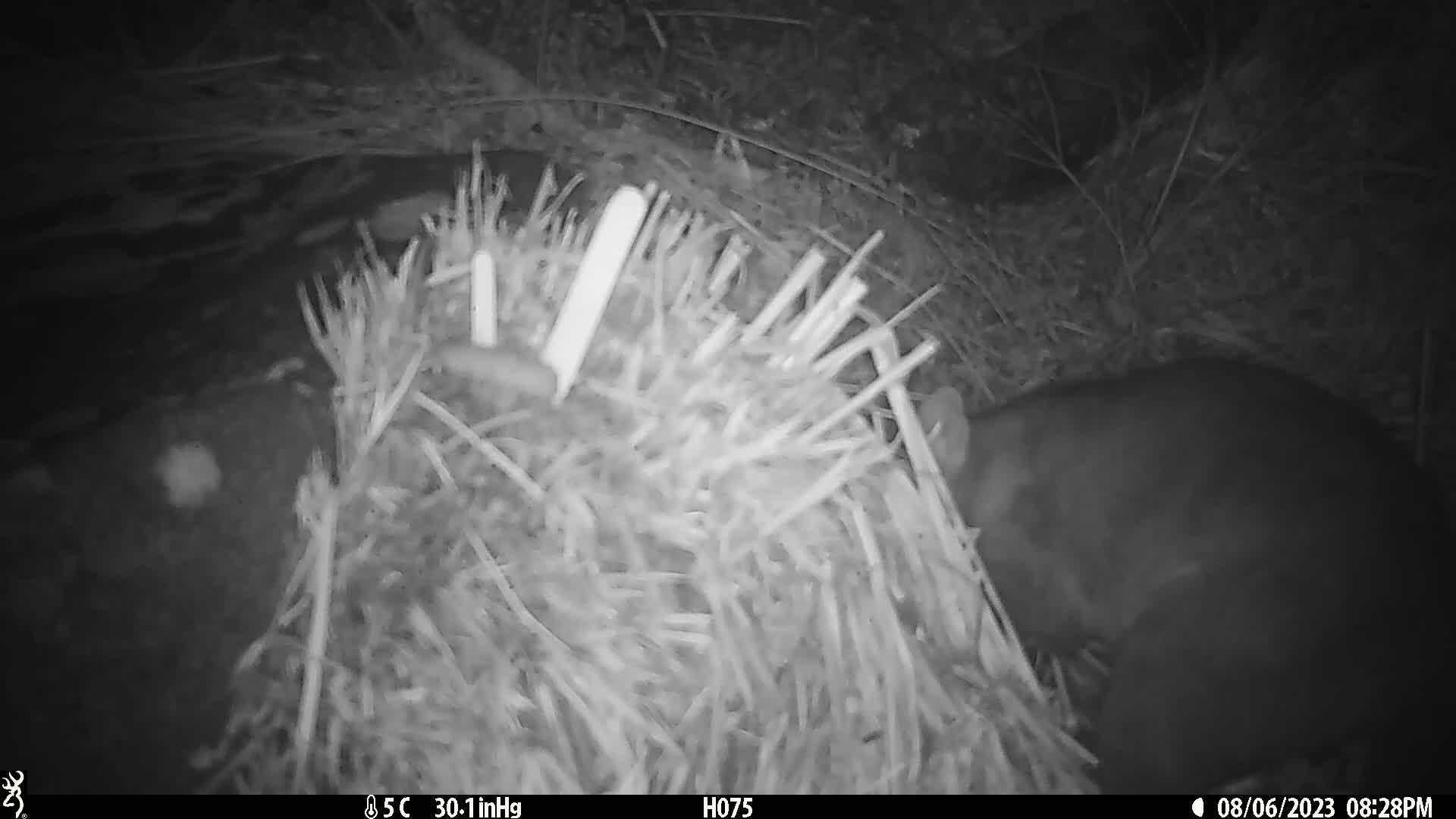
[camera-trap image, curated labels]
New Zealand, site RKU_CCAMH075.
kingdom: Animalia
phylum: Chordata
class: Mammalia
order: Diprotodontia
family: Phalangeridae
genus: Trichosurus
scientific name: Trichosurus vulpecula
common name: common brushtail possum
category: possum